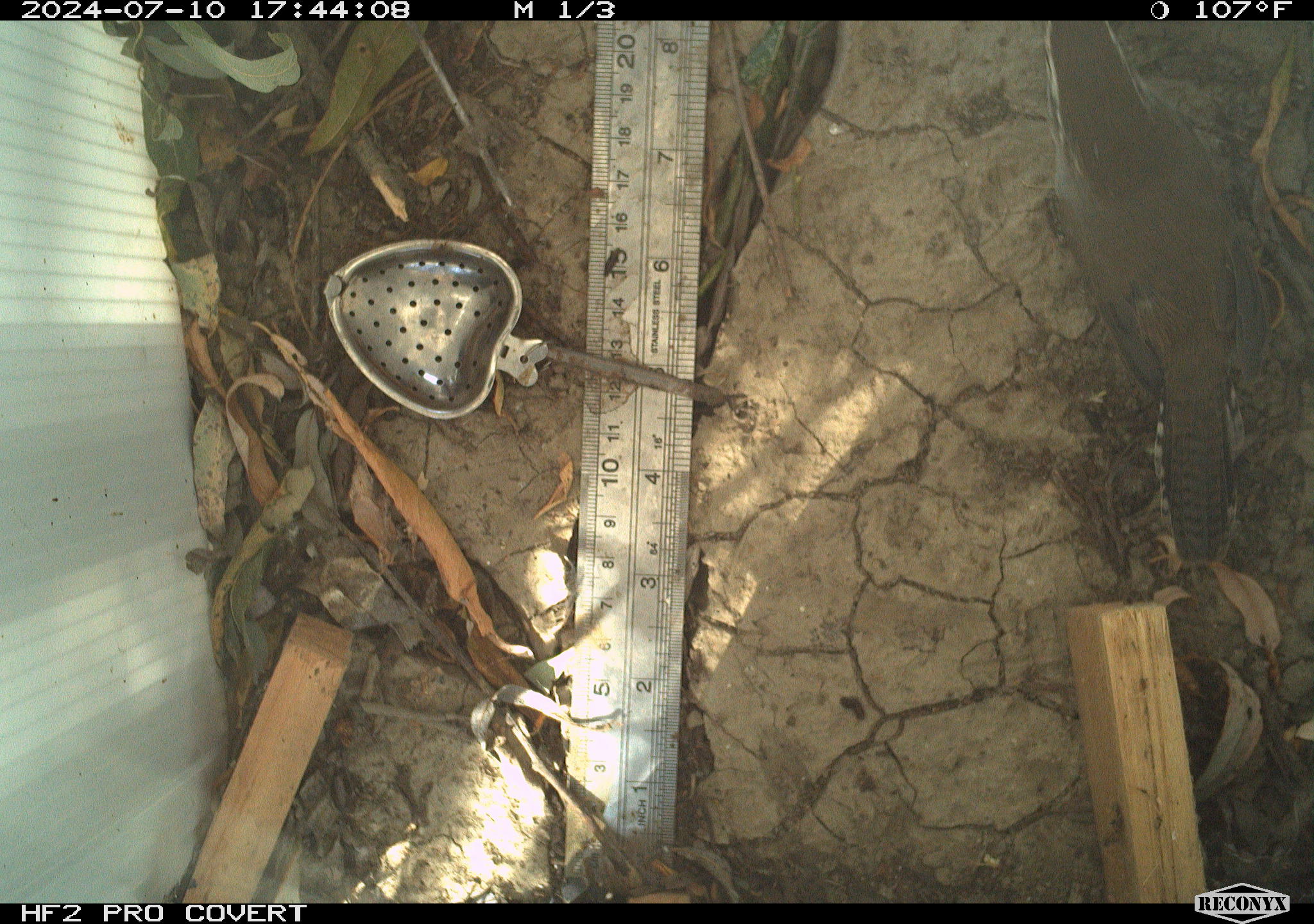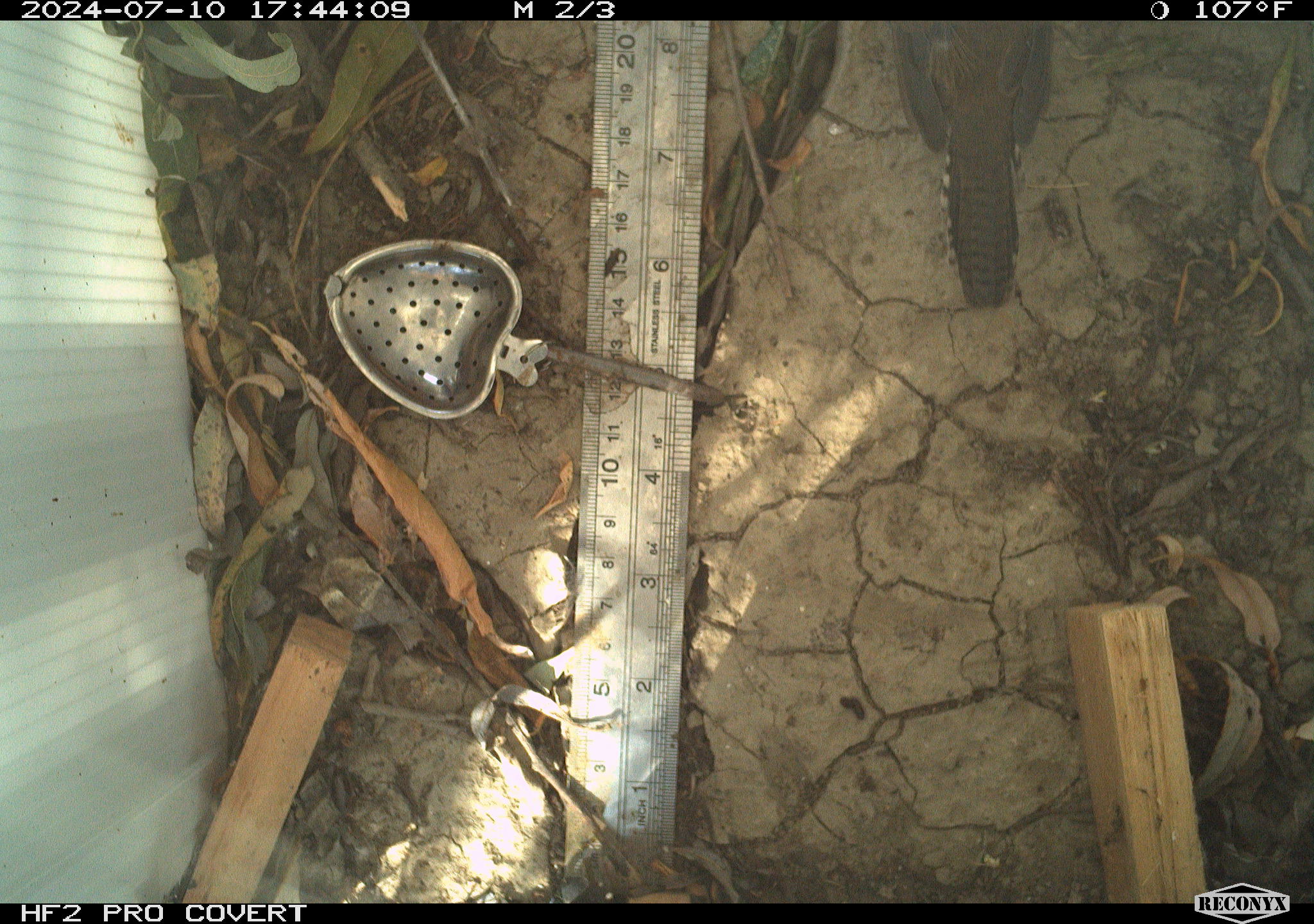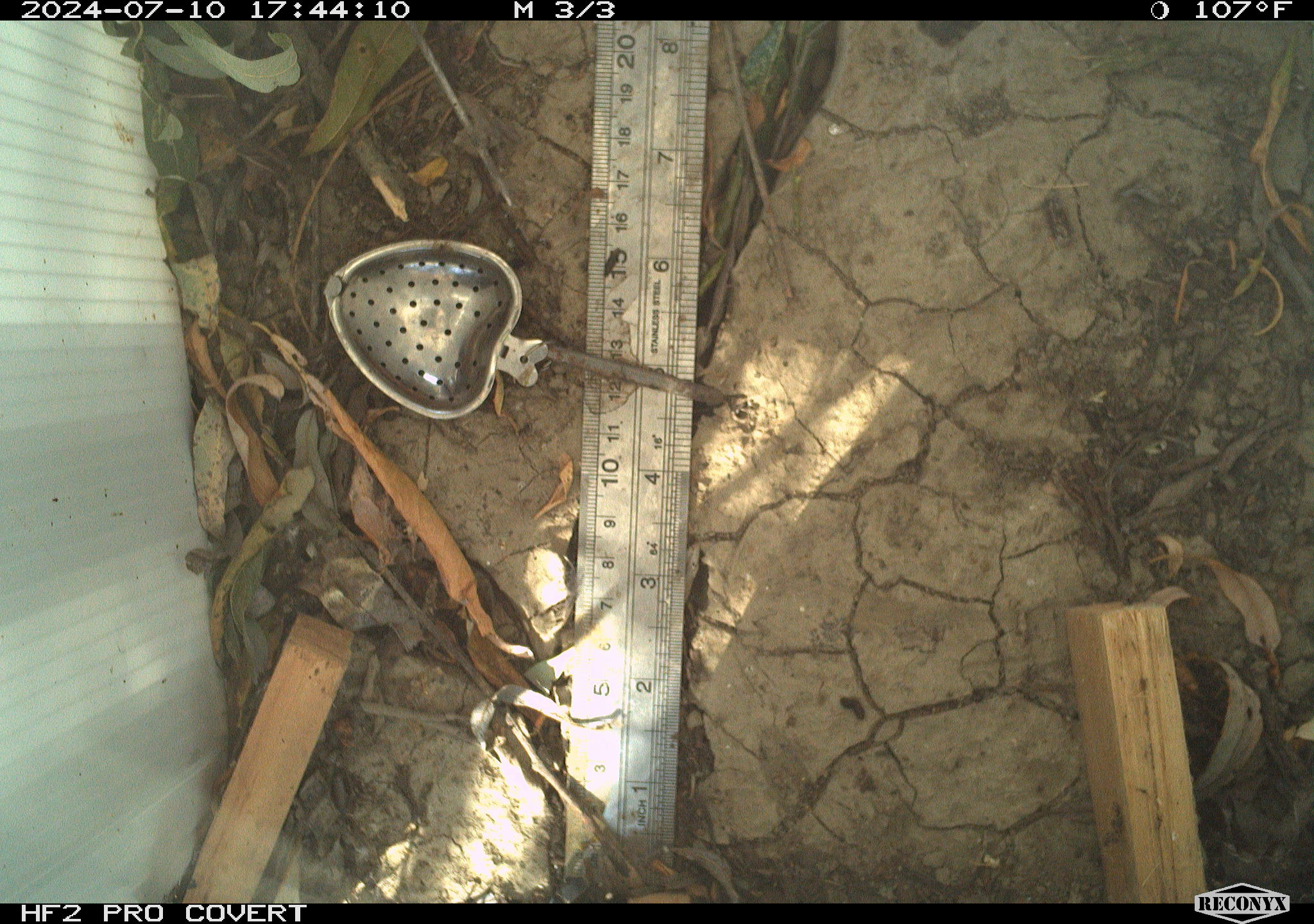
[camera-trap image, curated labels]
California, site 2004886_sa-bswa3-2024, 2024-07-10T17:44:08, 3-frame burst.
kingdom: Animalia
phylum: Chordata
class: Aves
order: Passeriformes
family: Troglodytidae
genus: Thryomanes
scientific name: Thryomanes bewickii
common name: bewick's wren